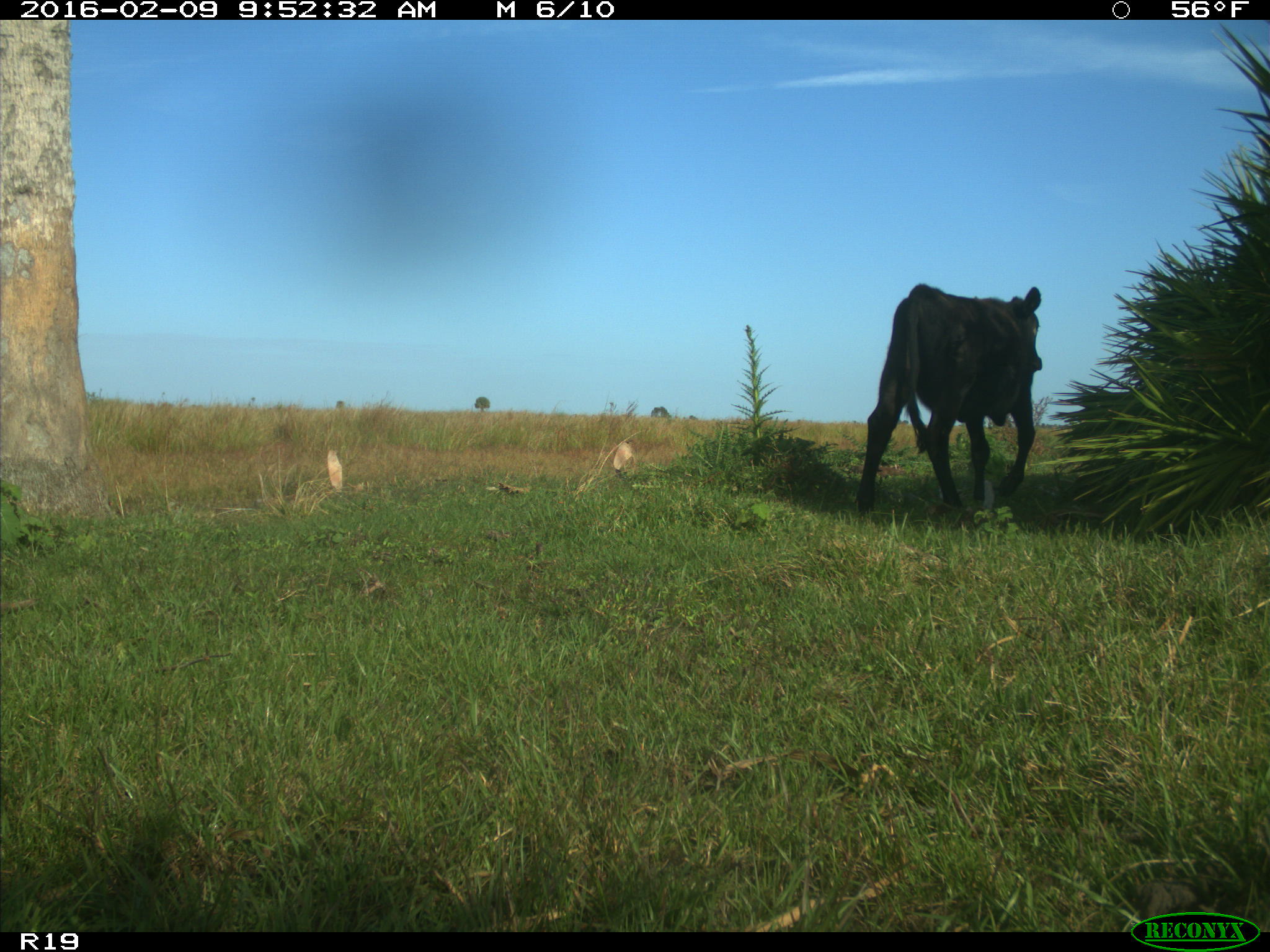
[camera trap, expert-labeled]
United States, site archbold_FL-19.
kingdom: Animalia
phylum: Chordata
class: Mammalia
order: Artiodactyla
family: Bovidae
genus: Bos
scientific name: Bos taurus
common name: domestic cow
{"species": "Bos taurus (domestic cow)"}